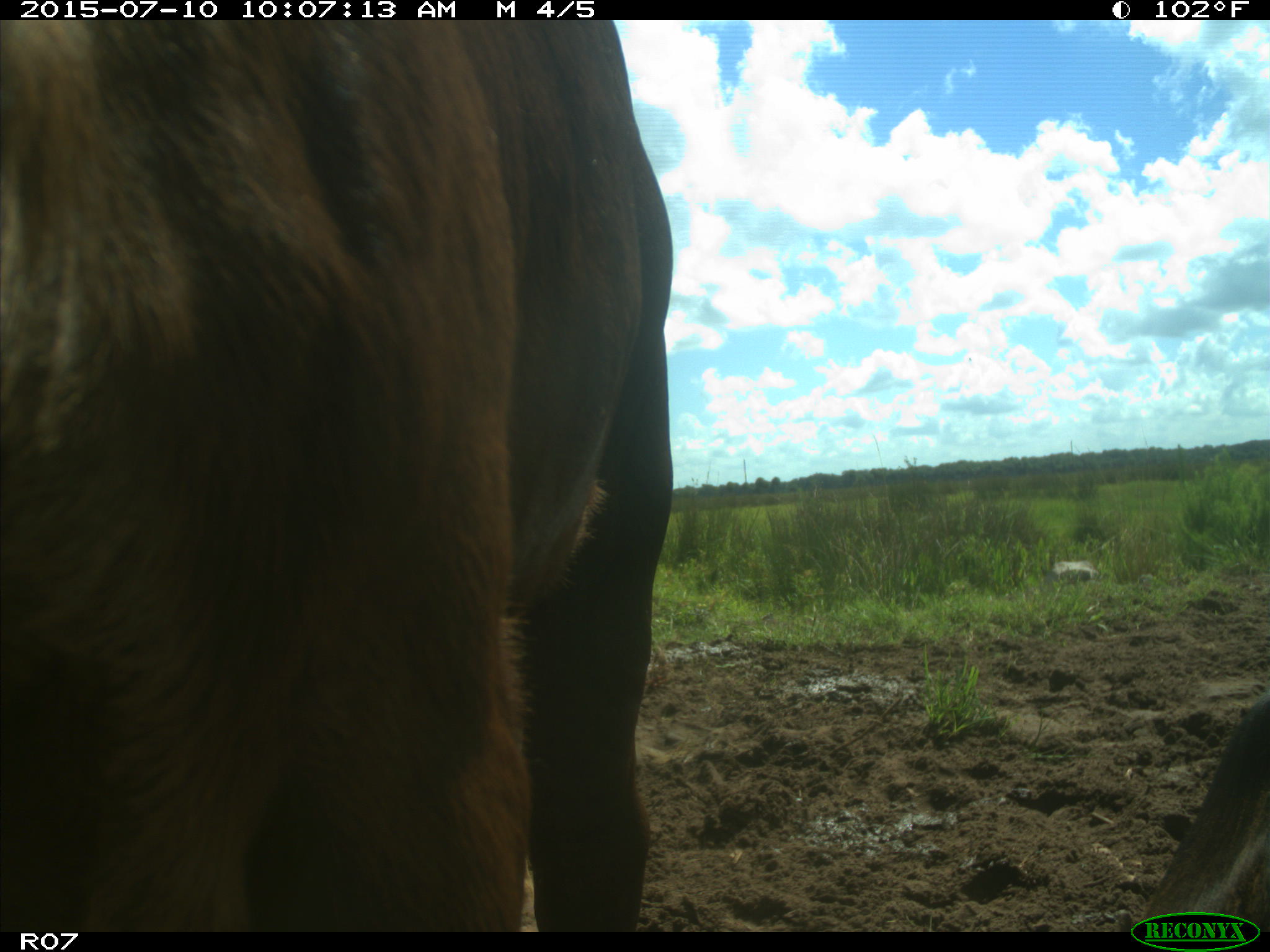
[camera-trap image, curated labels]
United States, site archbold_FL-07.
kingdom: Animalia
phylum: Chordata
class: Mammalia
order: Artiodactyla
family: Bovidae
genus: Bos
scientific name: Bos taurus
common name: domestic cow